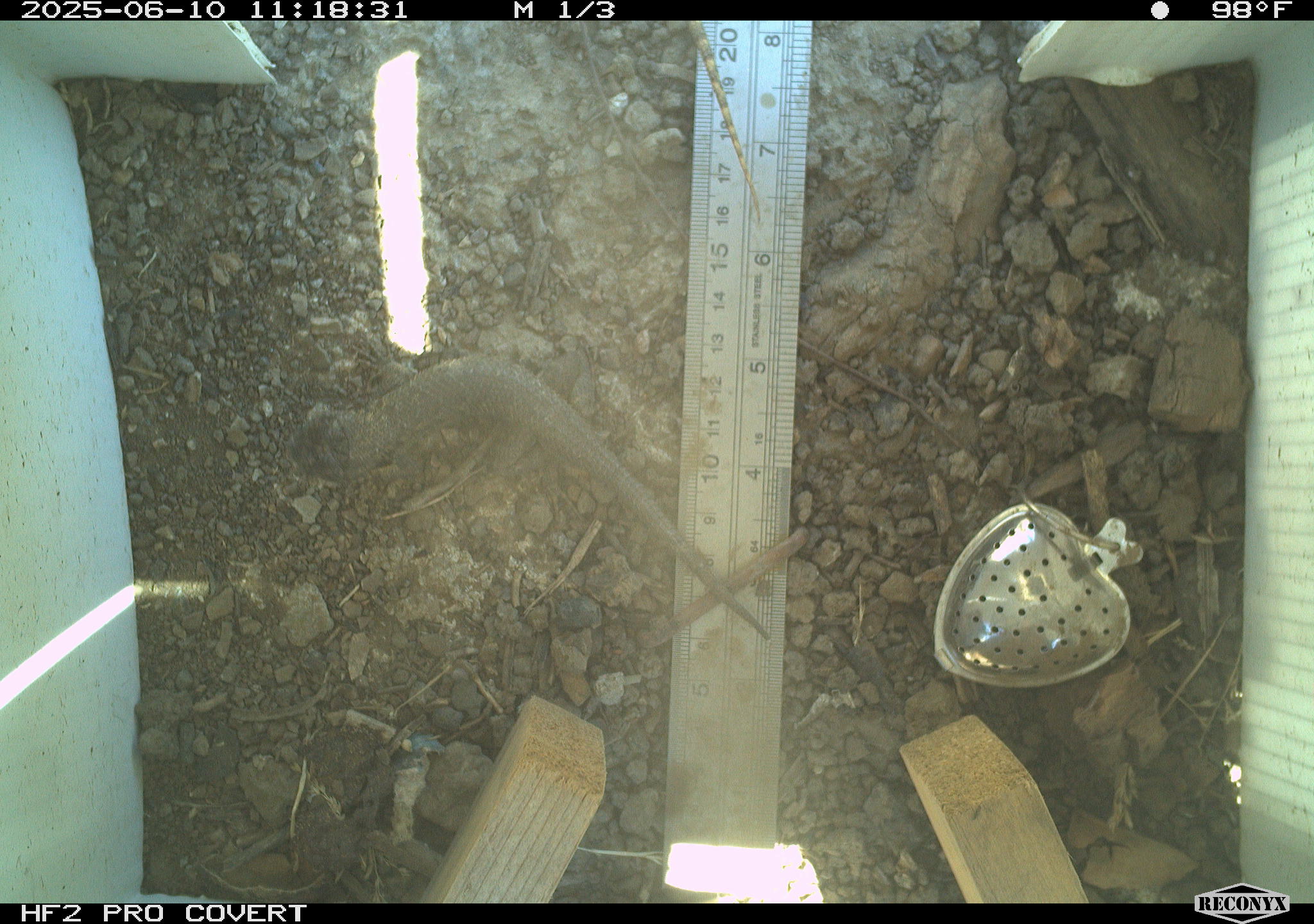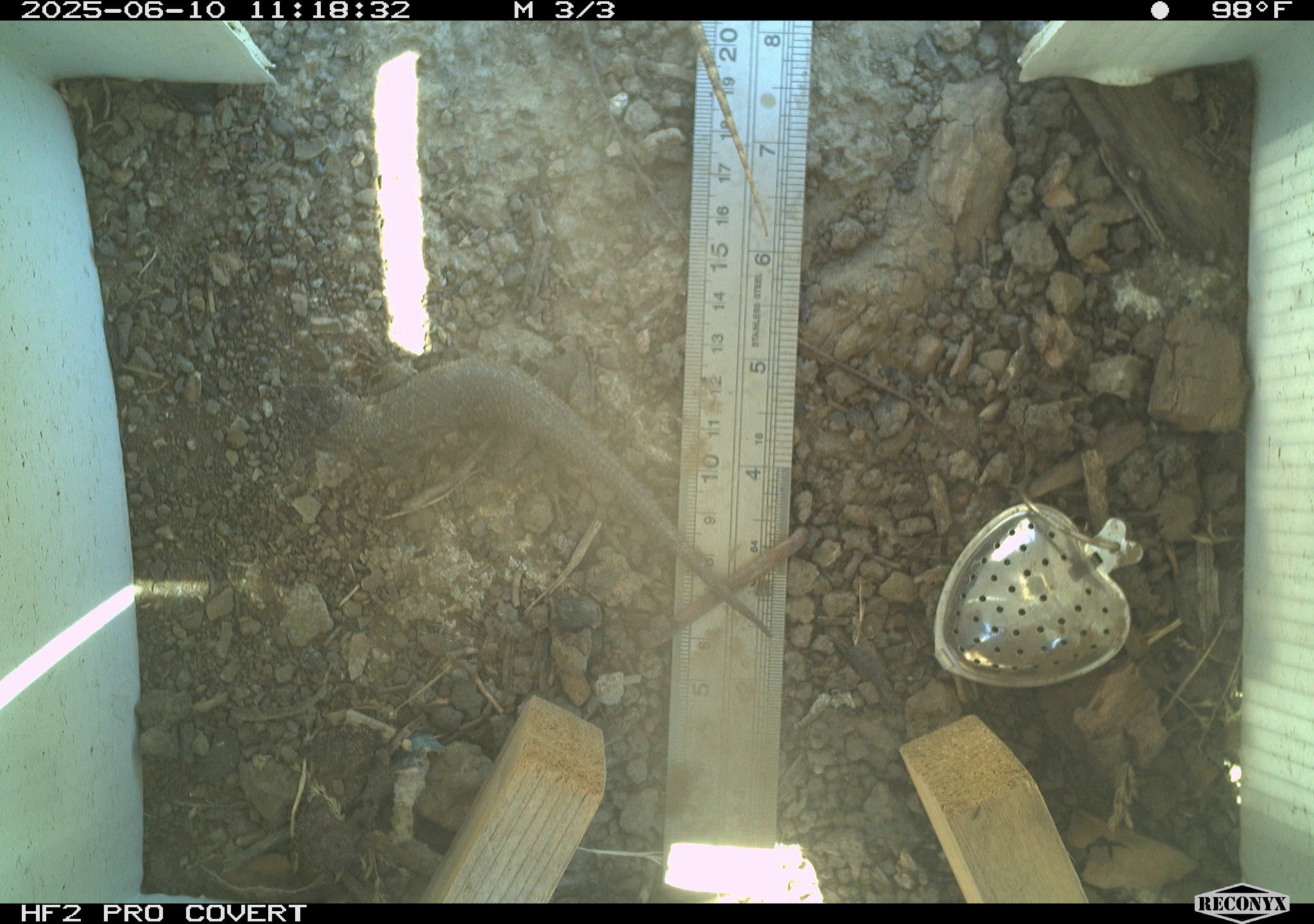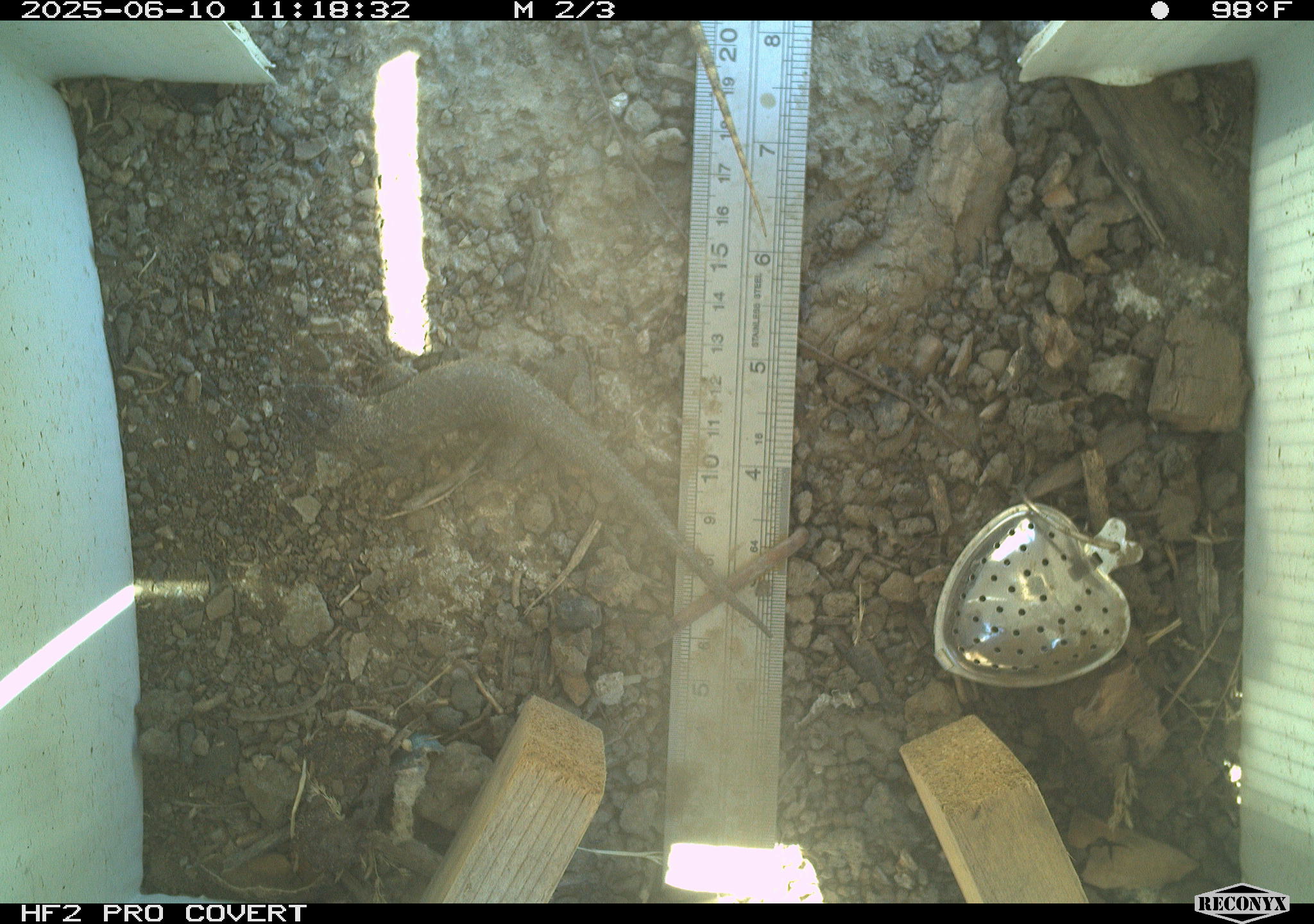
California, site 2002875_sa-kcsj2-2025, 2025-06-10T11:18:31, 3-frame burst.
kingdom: Animalia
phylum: Chordata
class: Reptilia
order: Squamata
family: Phrynosomatidae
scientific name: Phrynosomatidae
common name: north american spiny lizards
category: sceloporus/uta species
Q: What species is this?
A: Sceloporus/uta species (north american spiny lizards) (Phrynosomatidae).